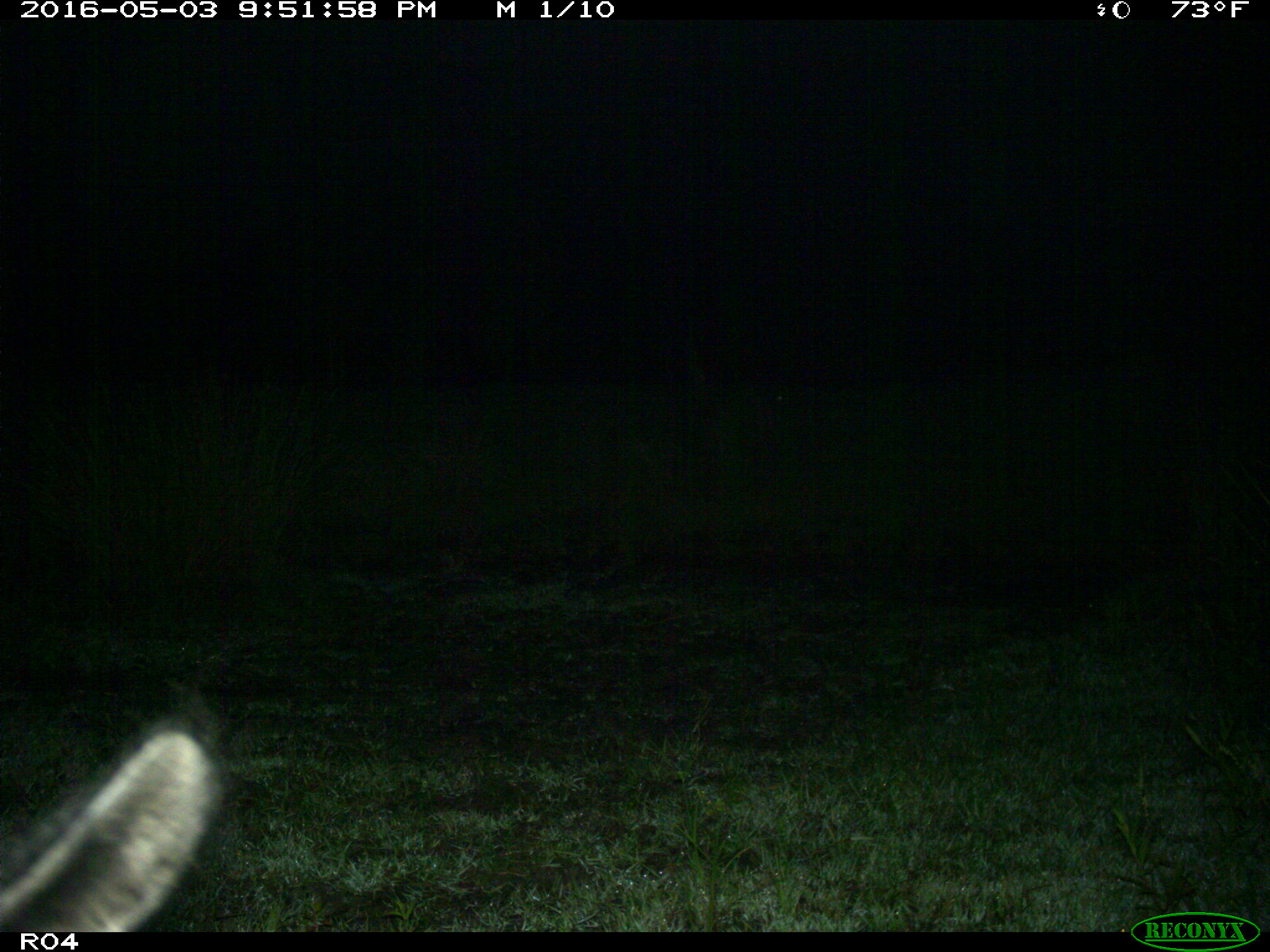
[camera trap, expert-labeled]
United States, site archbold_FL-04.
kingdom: Animalia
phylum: Chordata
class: Mammalia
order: Artiodactyla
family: Suidae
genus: Sus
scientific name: Sus scrofa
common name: wild boar